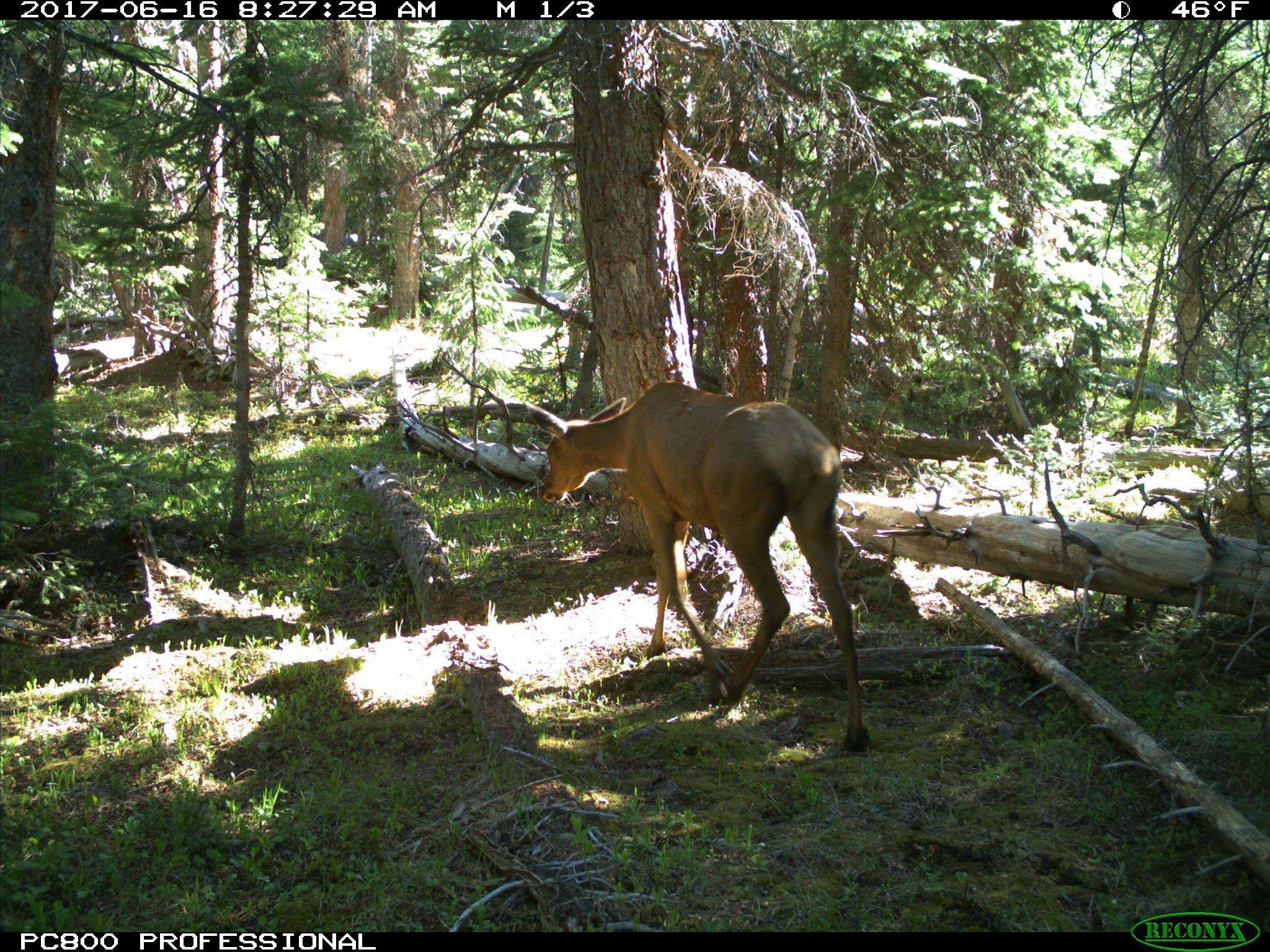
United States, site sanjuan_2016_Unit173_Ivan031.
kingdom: Animalia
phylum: Chordata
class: Mammalia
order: Artiodactyla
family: Cervidae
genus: Cervus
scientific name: Cervus elaphus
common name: red deer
Cervus elaphus (red deer).